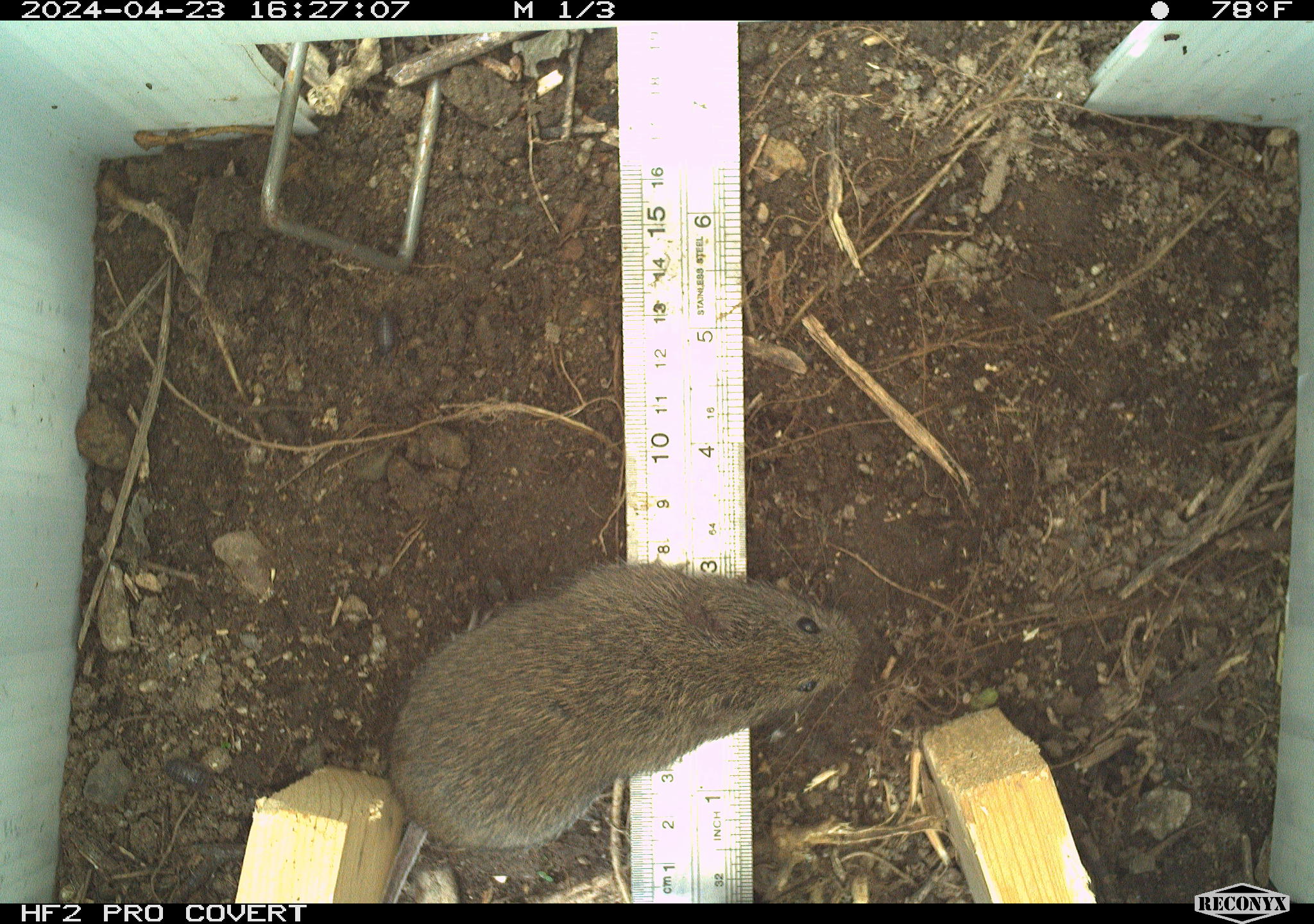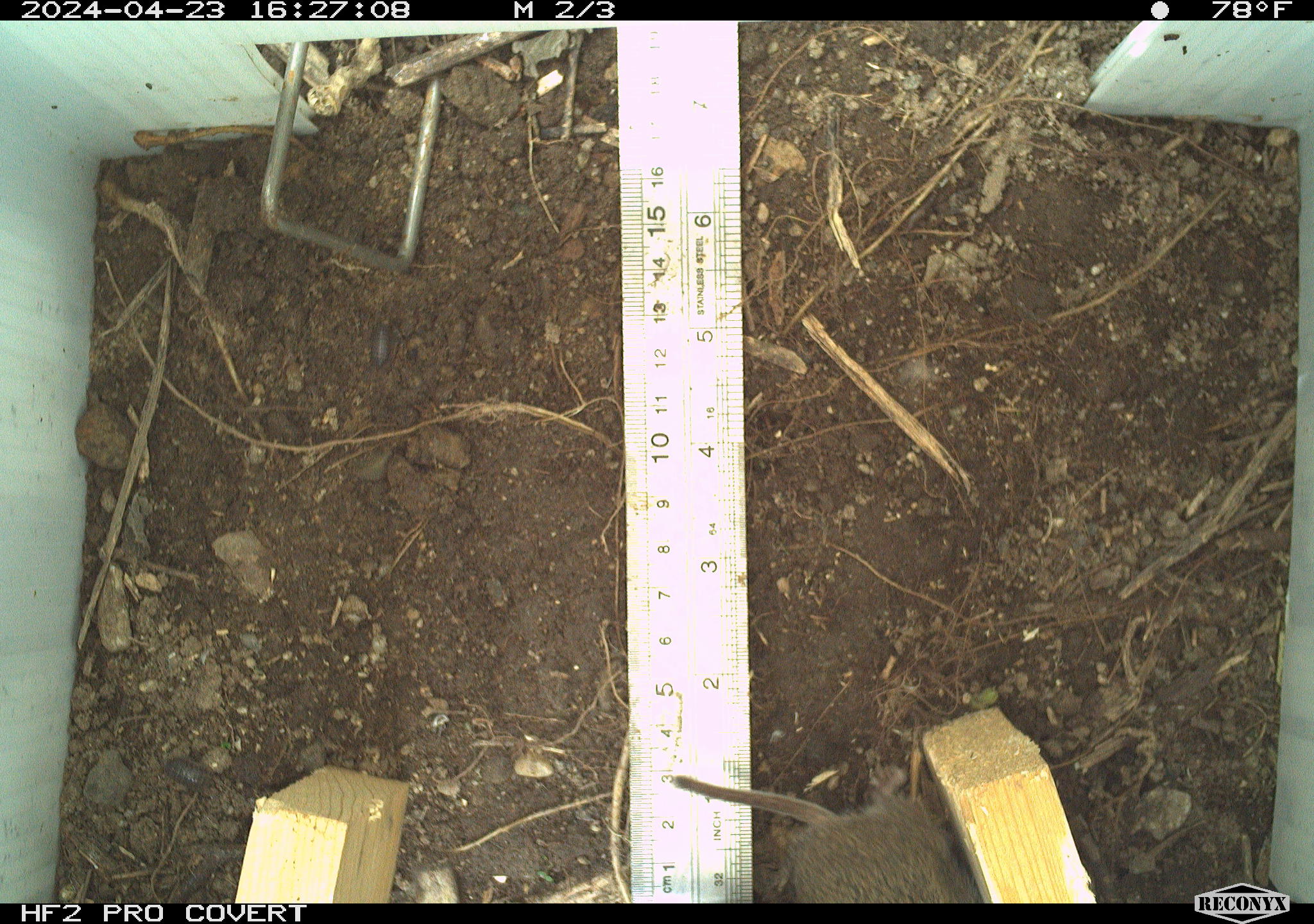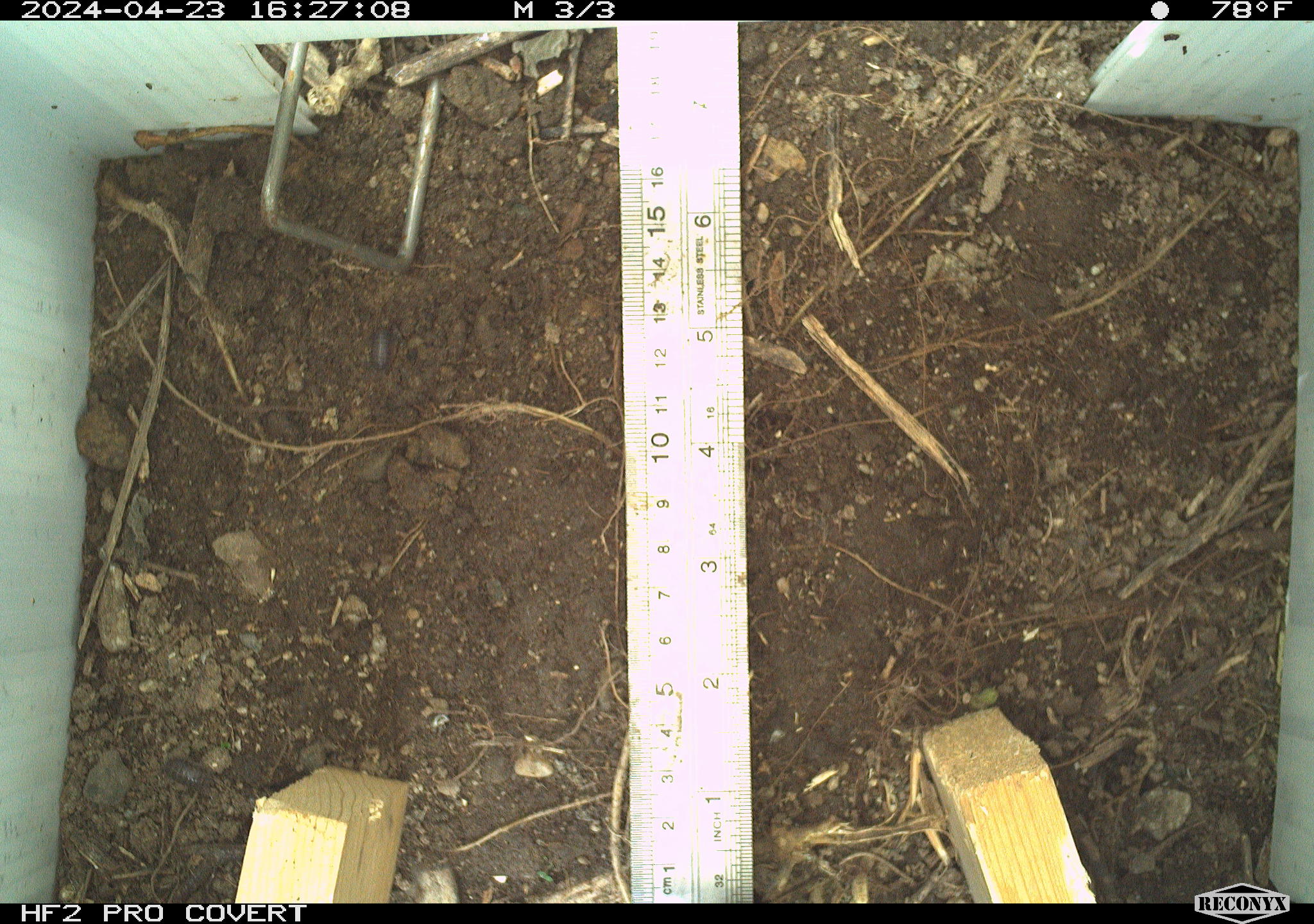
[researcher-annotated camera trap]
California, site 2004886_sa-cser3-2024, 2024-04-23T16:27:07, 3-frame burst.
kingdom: Animalia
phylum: Chordata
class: Mammalia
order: Rodentia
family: Cricetidae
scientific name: Cricetidae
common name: hamsters, voles, lemmings, and allies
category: cricetidae family